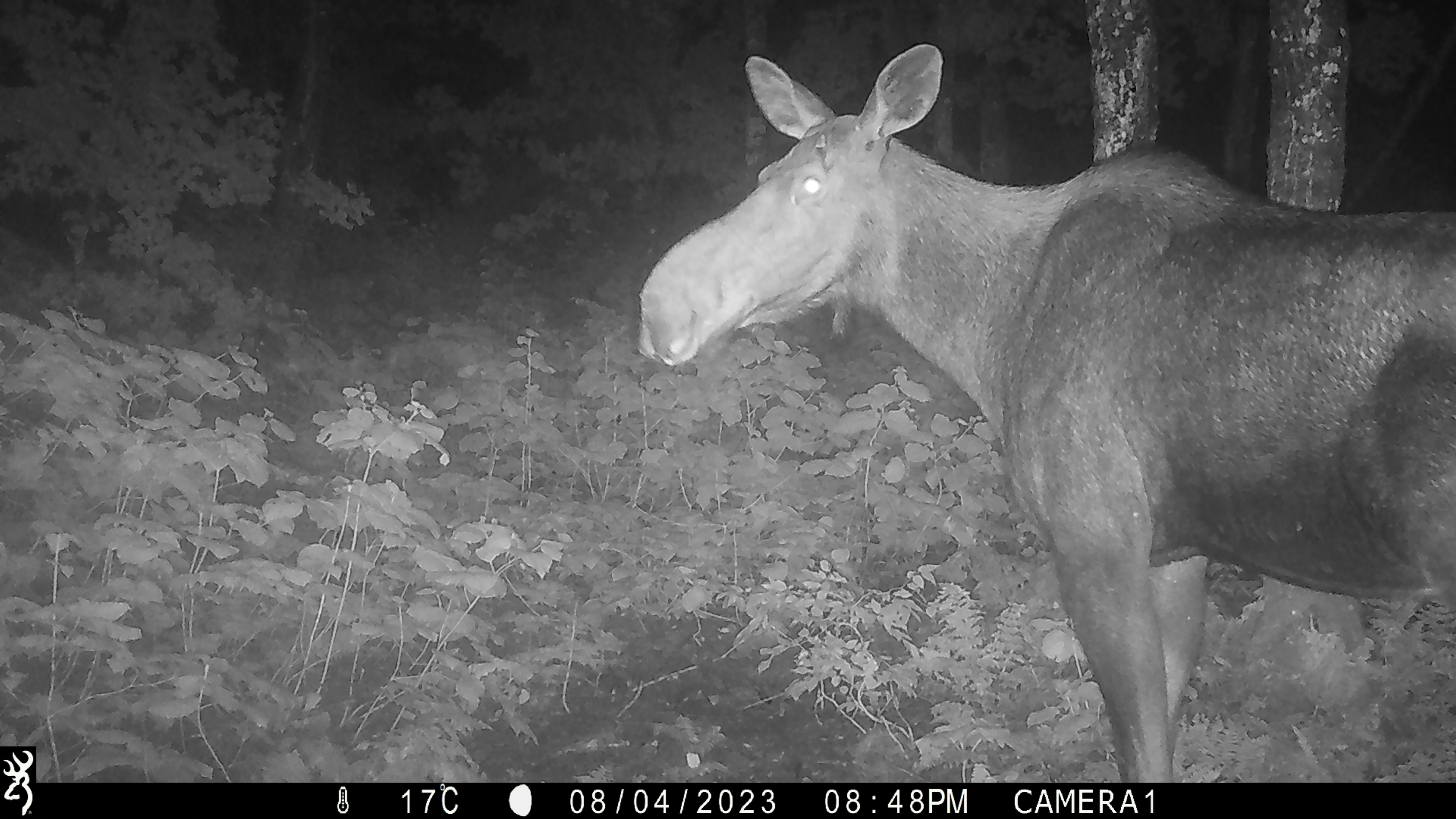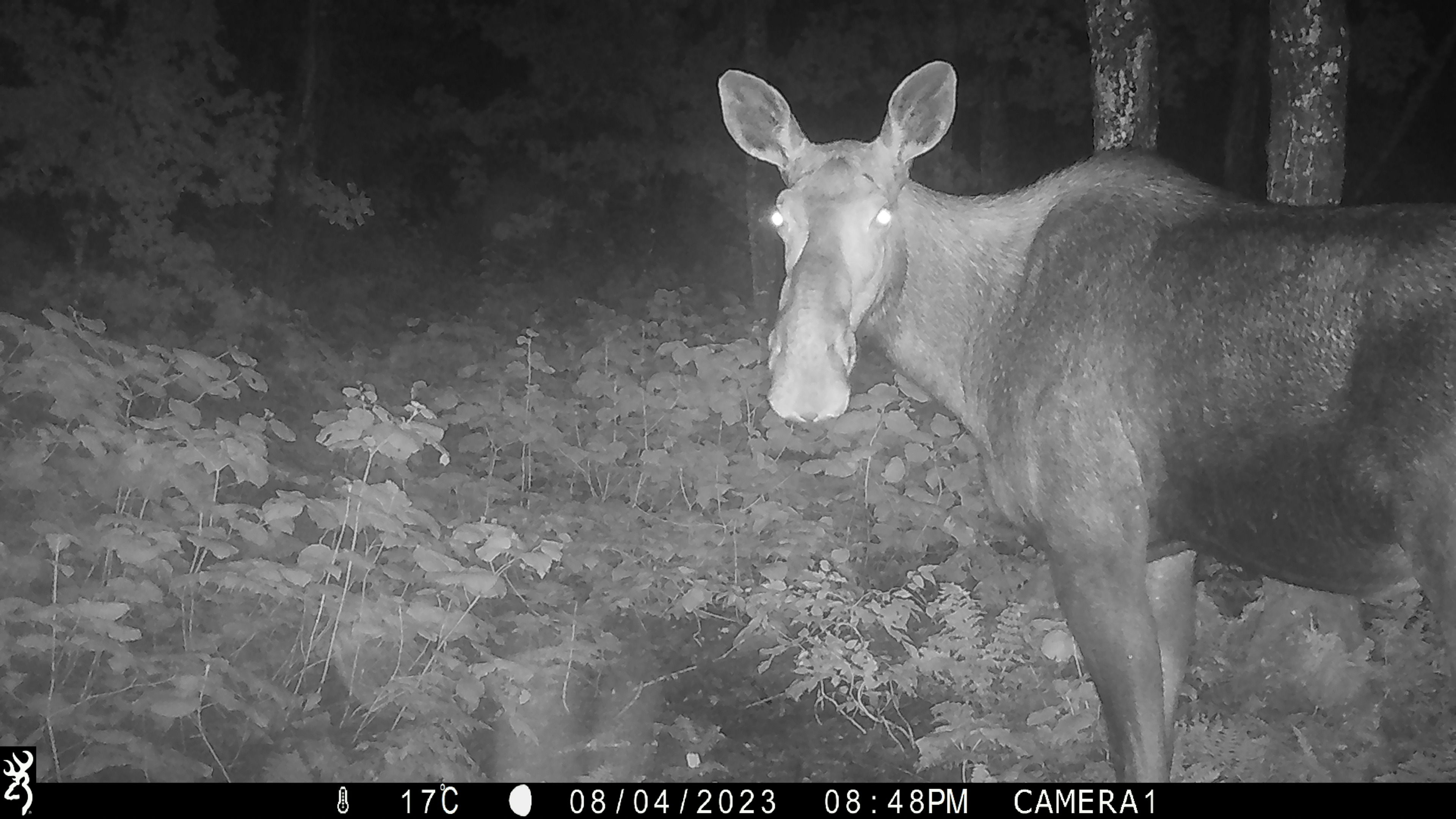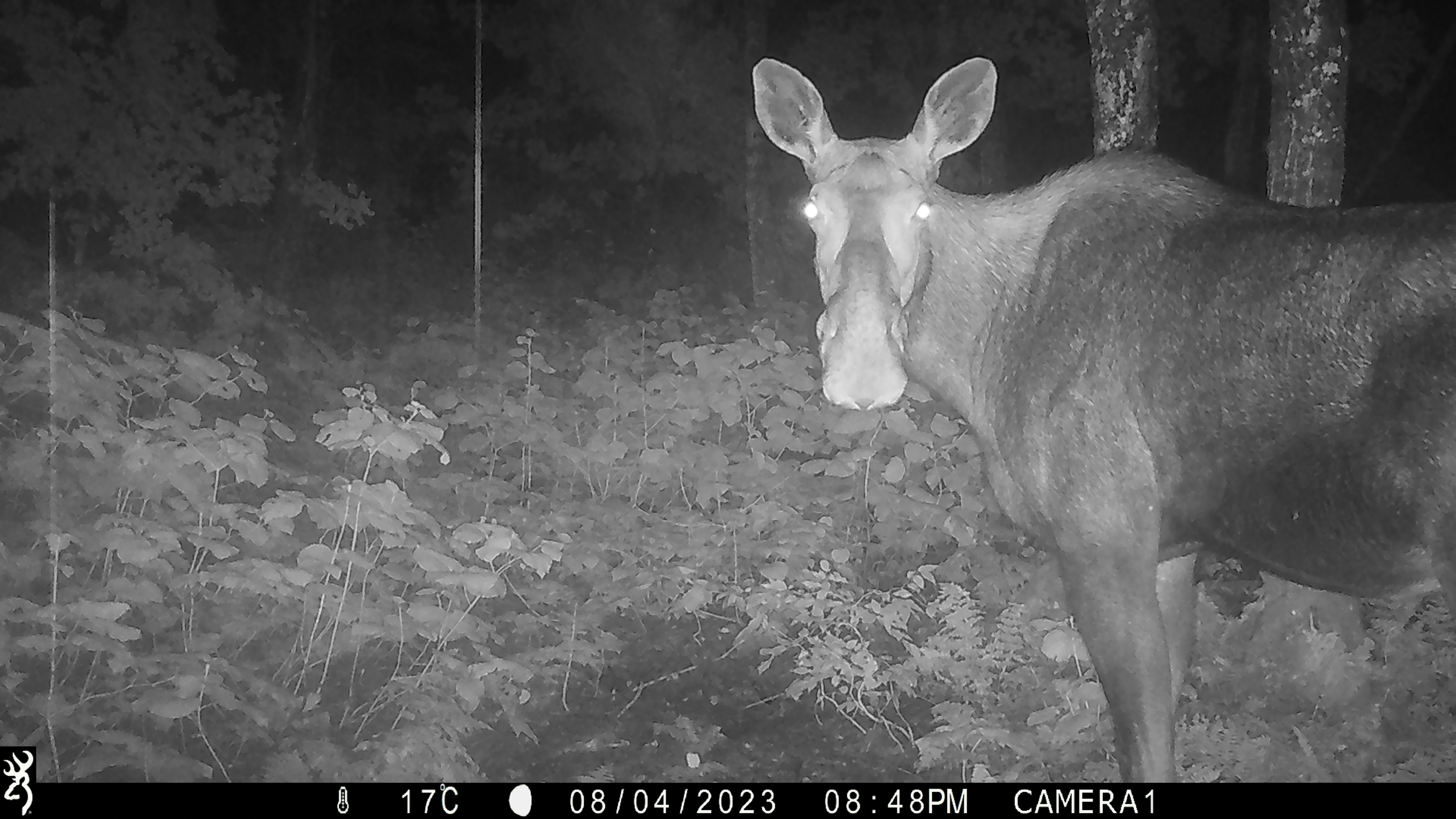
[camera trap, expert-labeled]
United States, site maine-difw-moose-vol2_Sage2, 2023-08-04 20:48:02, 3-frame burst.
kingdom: Animalia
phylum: Chordata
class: Mammalia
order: Artiodactyla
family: Cervidae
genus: Alces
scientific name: Alces alces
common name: moose